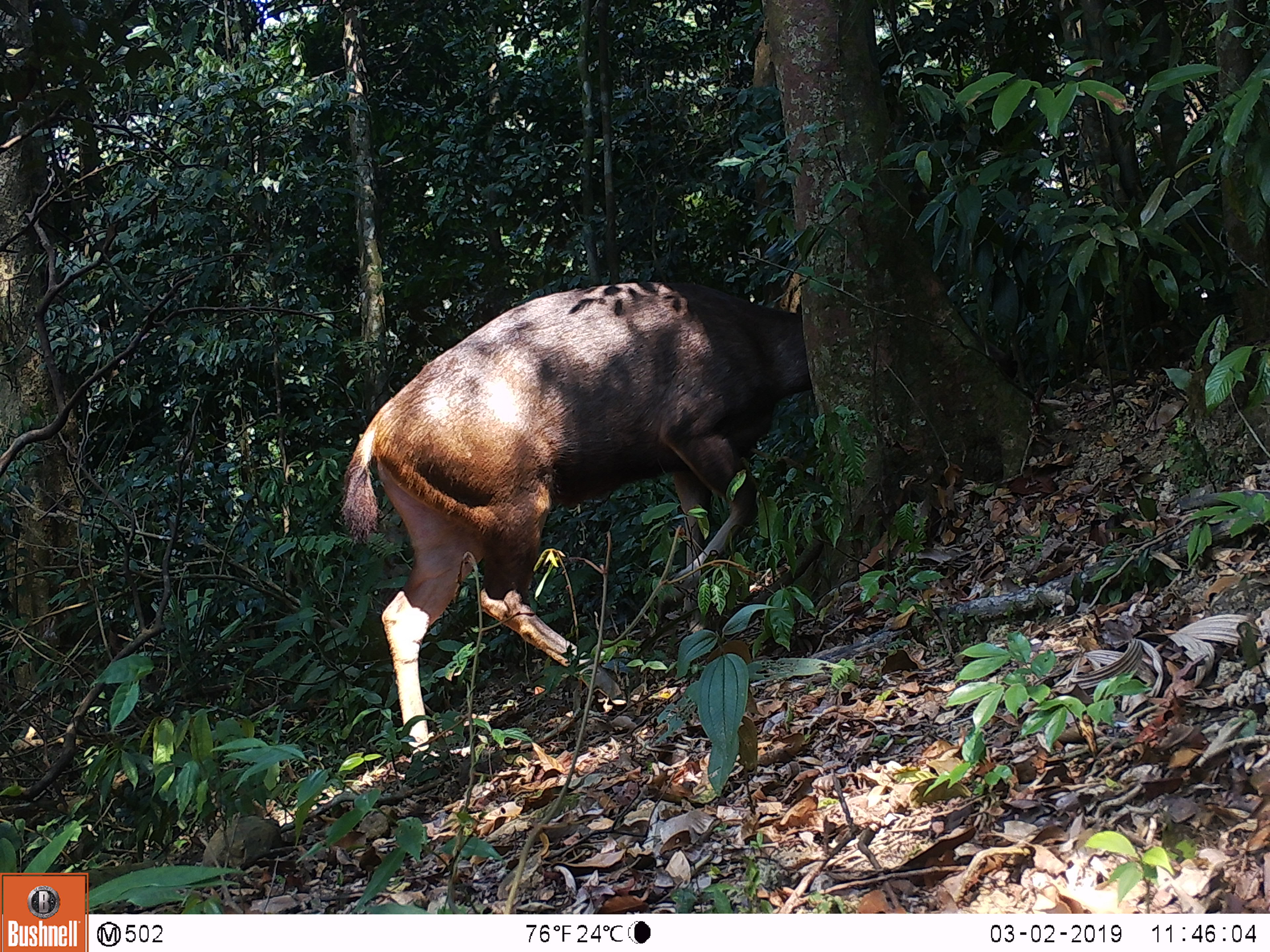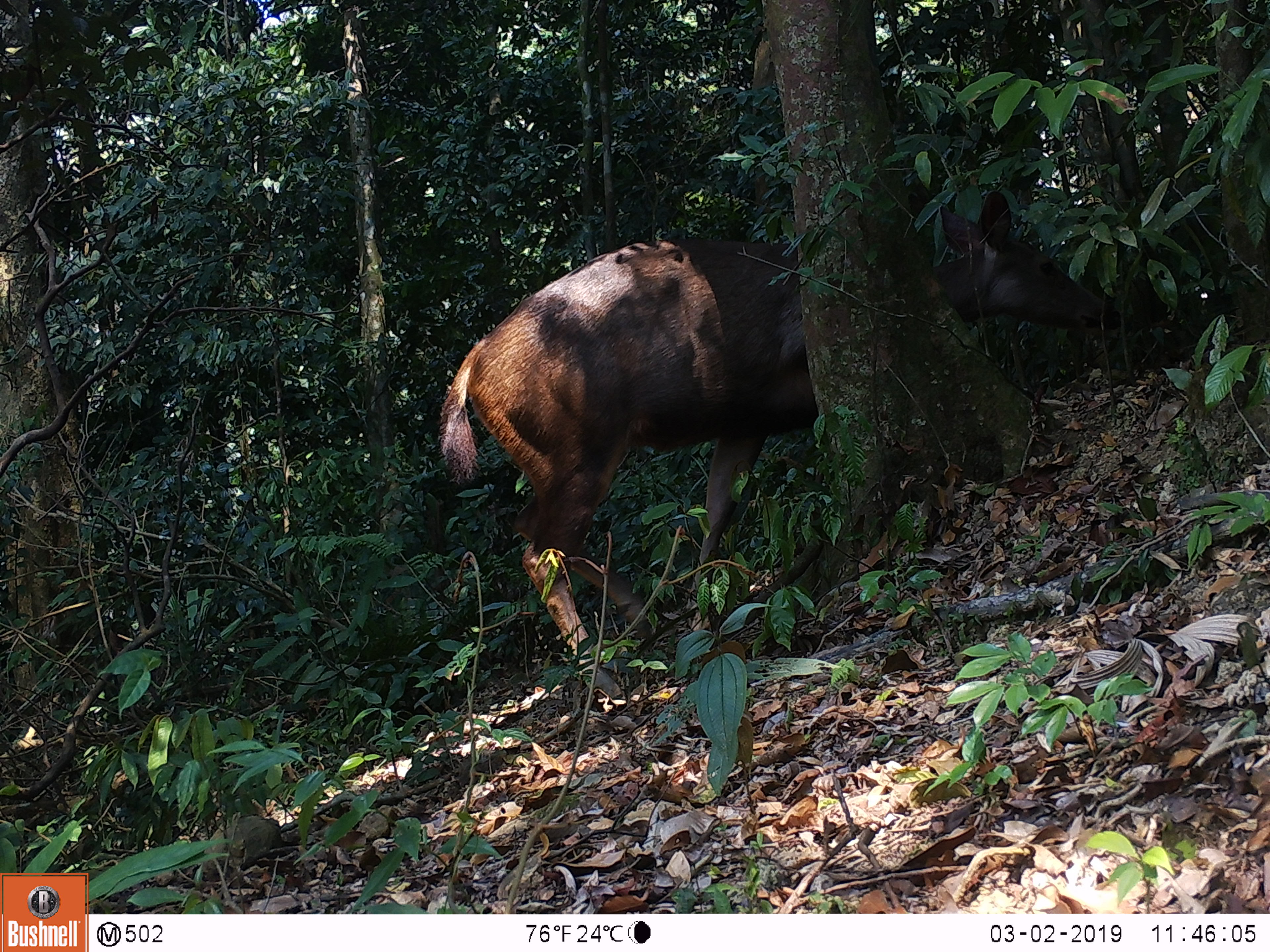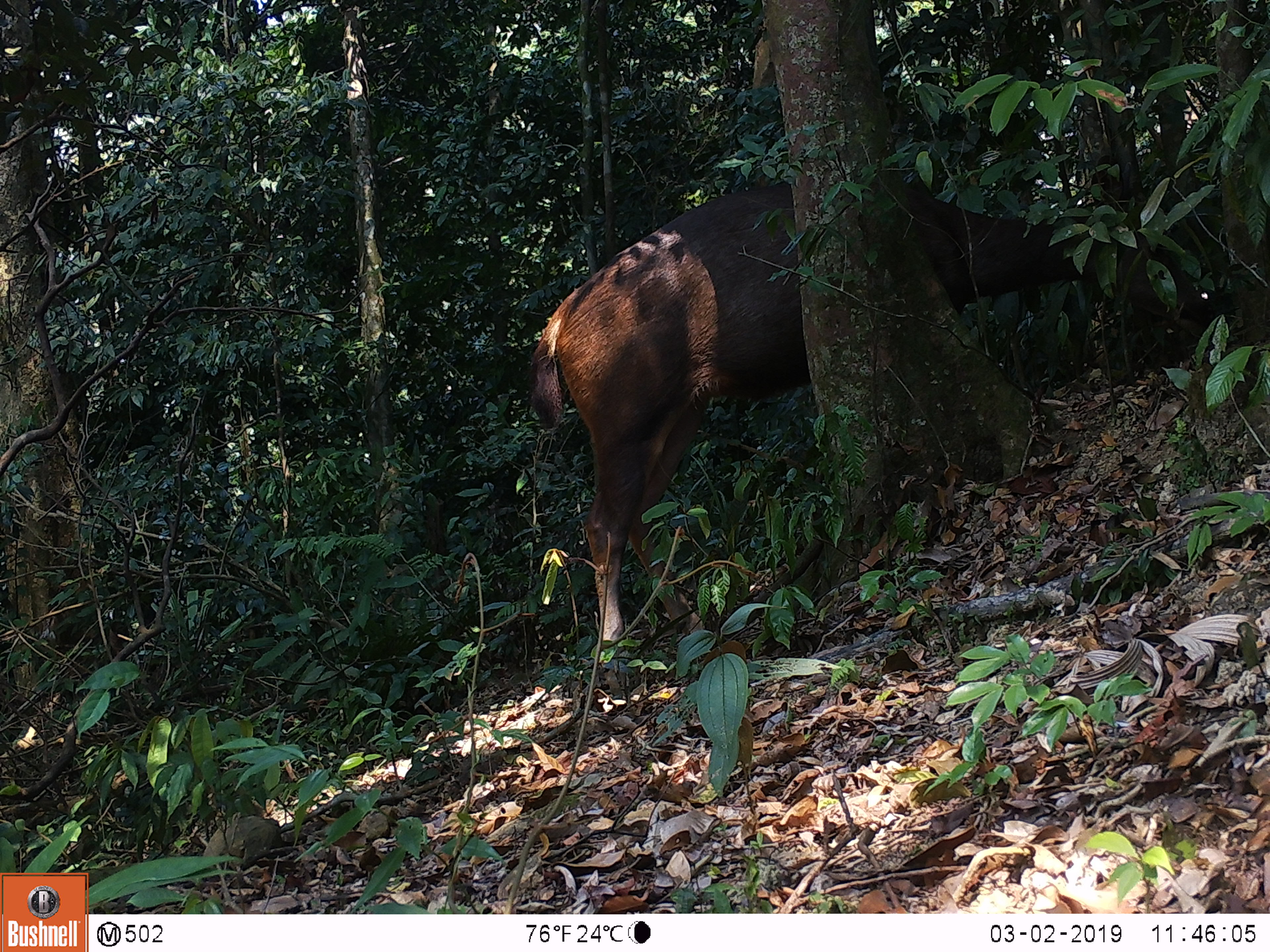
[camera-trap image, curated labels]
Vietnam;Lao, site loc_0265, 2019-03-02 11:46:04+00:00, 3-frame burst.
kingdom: Animalia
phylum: Chordata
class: Mammalia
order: Artiodactyla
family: Cervidae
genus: Rusa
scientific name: Rusa unicolor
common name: sambar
Sambar (Rusa unicolor). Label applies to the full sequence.